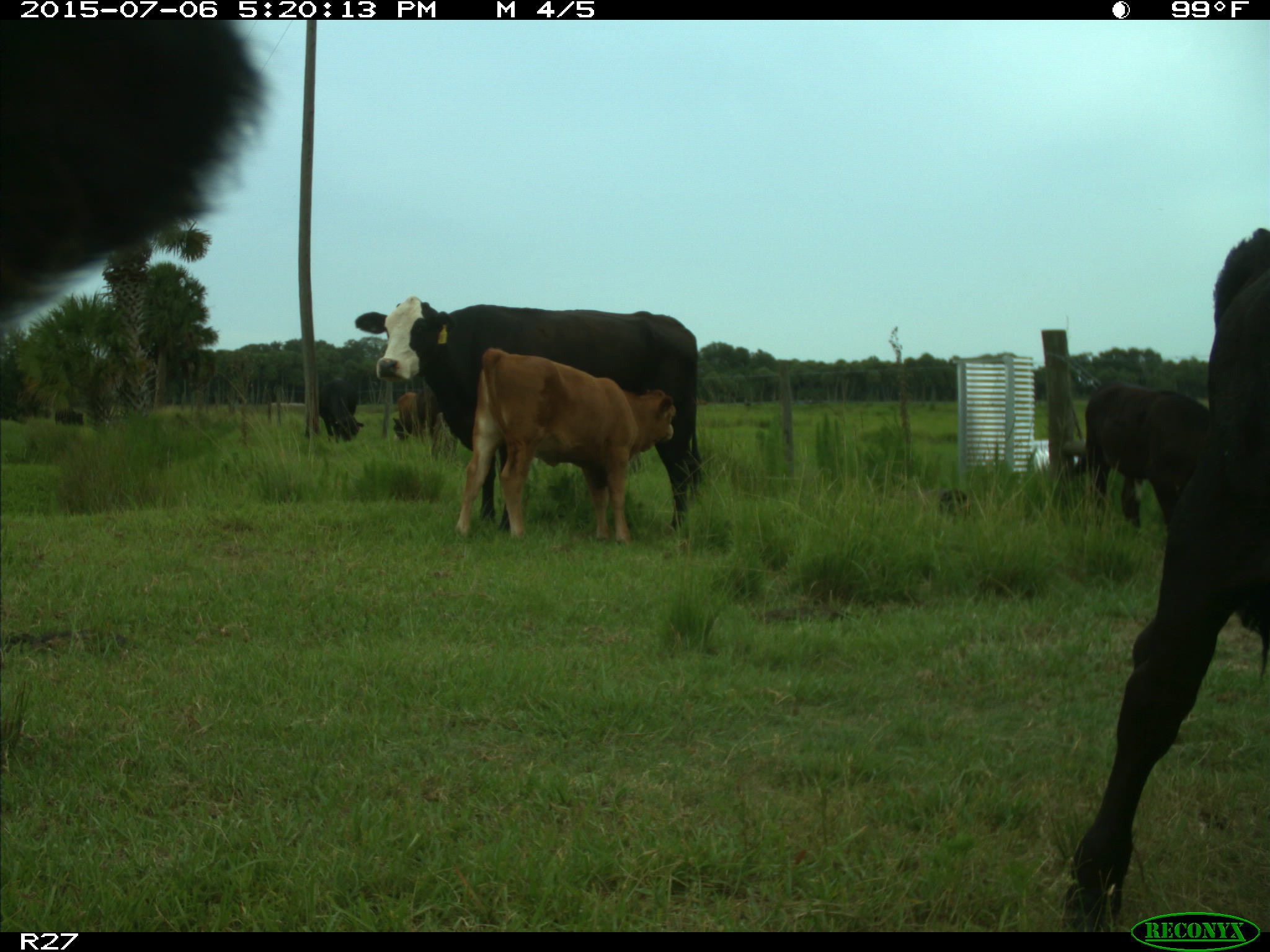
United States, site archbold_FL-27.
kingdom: Animalia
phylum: Chordata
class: Mammalia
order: Artiodactyla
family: Bovidae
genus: Bos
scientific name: Bos taurus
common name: domestic cow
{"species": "Bos taurus (domestic cow)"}